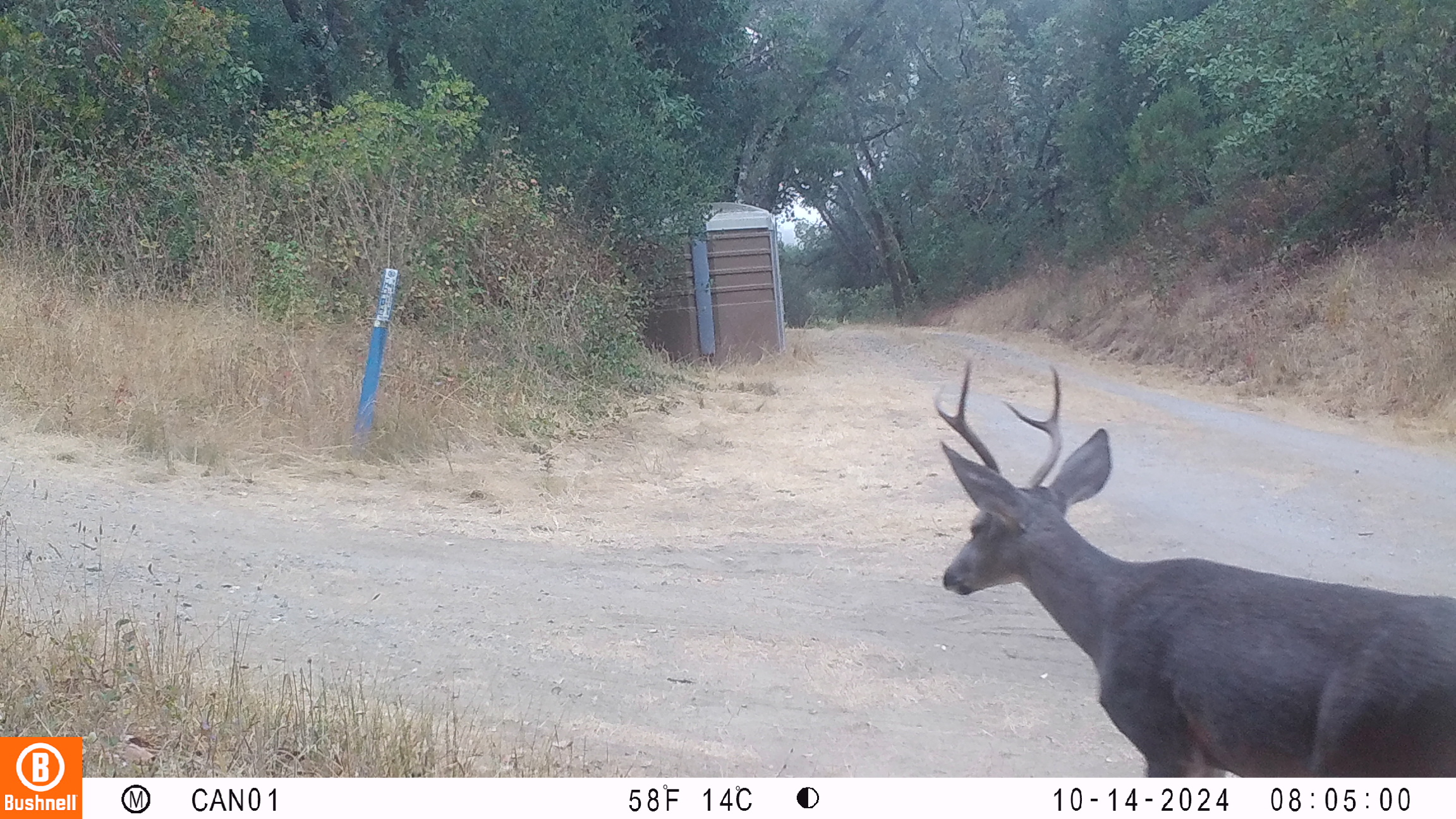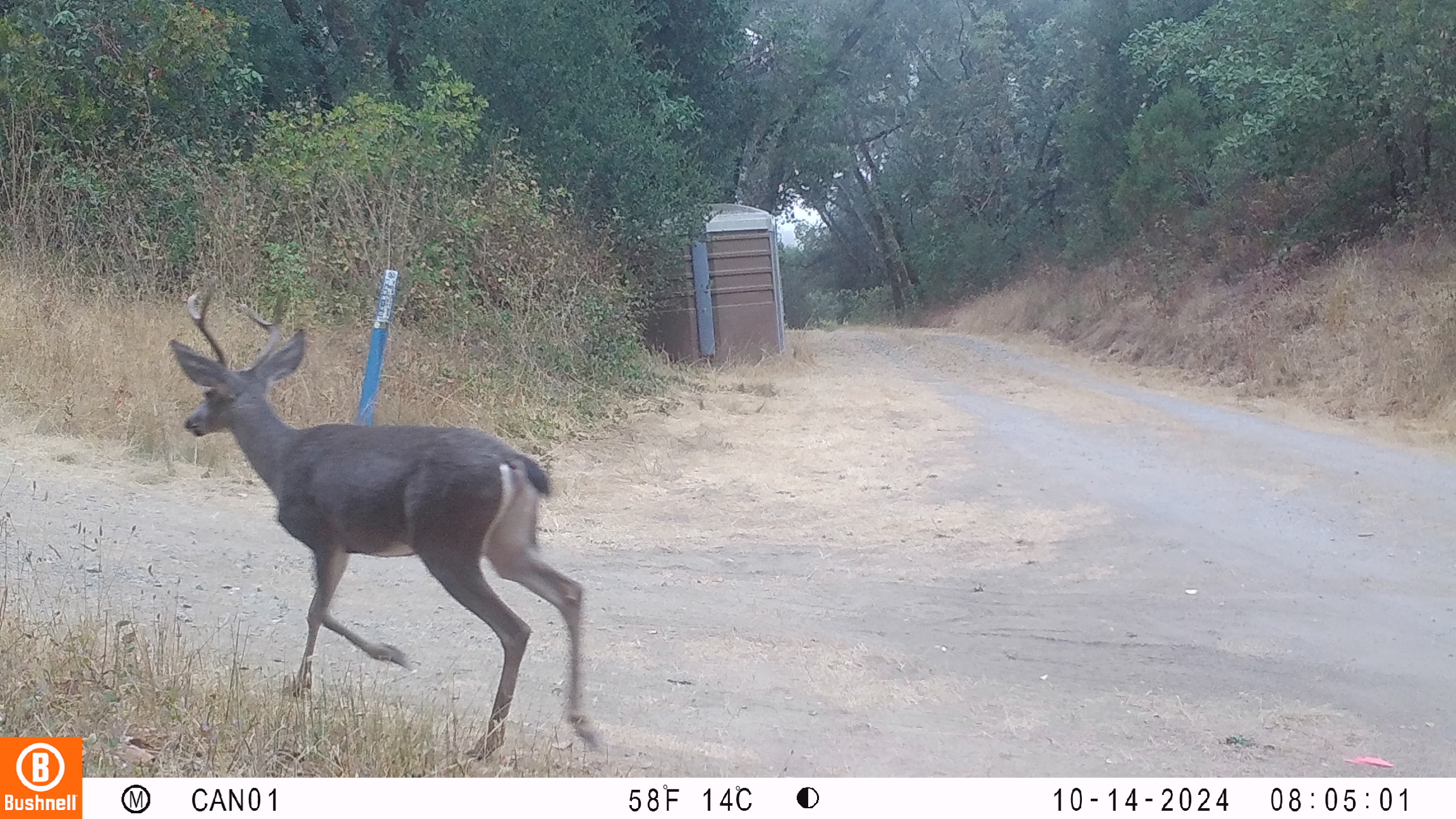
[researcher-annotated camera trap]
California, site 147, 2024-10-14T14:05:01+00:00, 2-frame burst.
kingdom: Animalia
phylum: Chordata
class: Mammalia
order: Artiodactyla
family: Cervidae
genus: Odocoileus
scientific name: Odocoileus hemionus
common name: mule deer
Mule deer (Odocoileus hemionus).